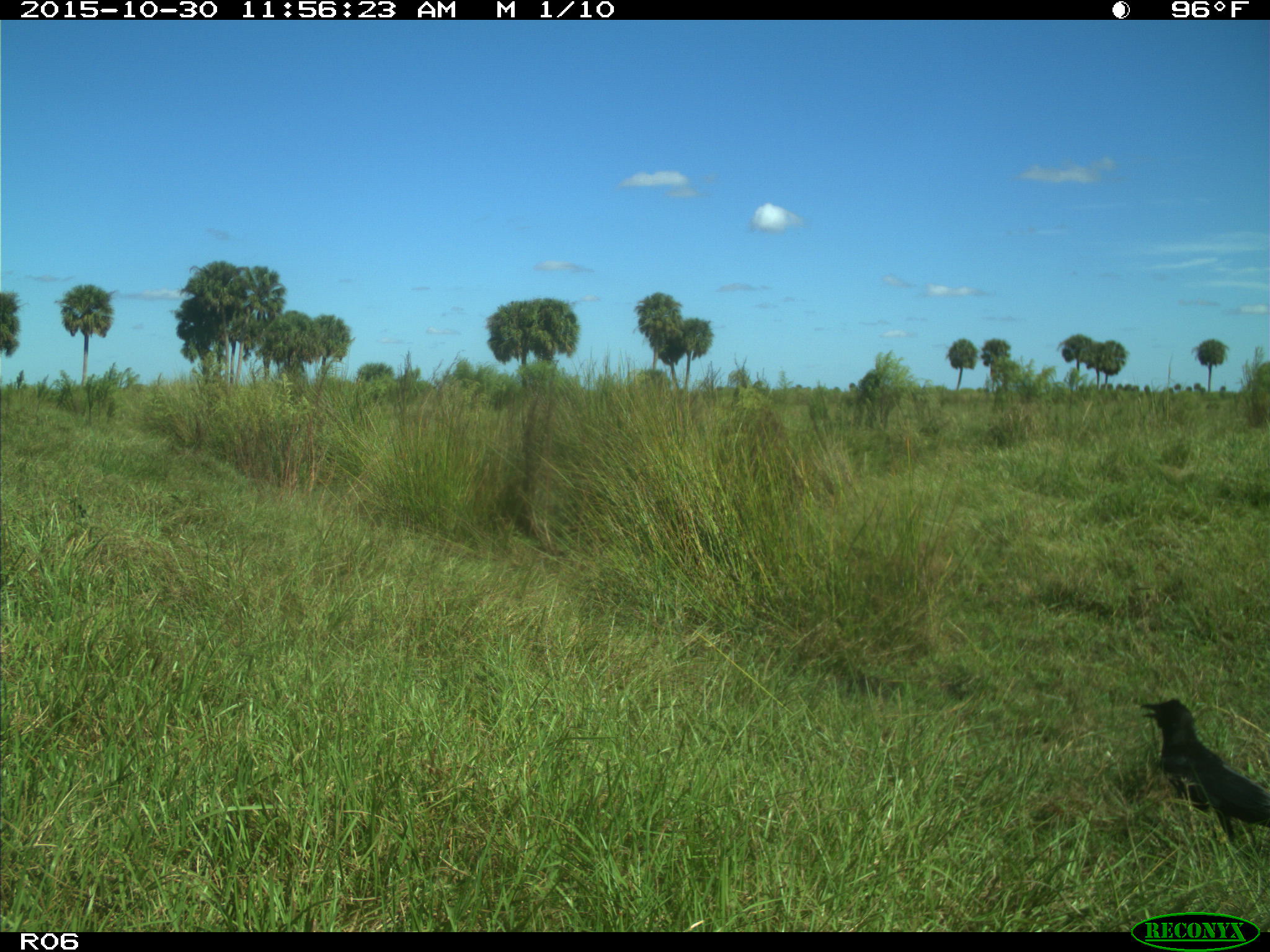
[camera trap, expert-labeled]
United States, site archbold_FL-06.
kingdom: Animalia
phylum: Chordata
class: Aves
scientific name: Aves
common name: birds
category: unidentified bird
Unidentified bird (birds) (Aves).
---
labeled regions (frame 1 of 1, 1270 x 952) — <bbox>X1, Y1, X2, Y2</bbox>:
animal: <bbox>1140, 697, 1269, 842</bbox>